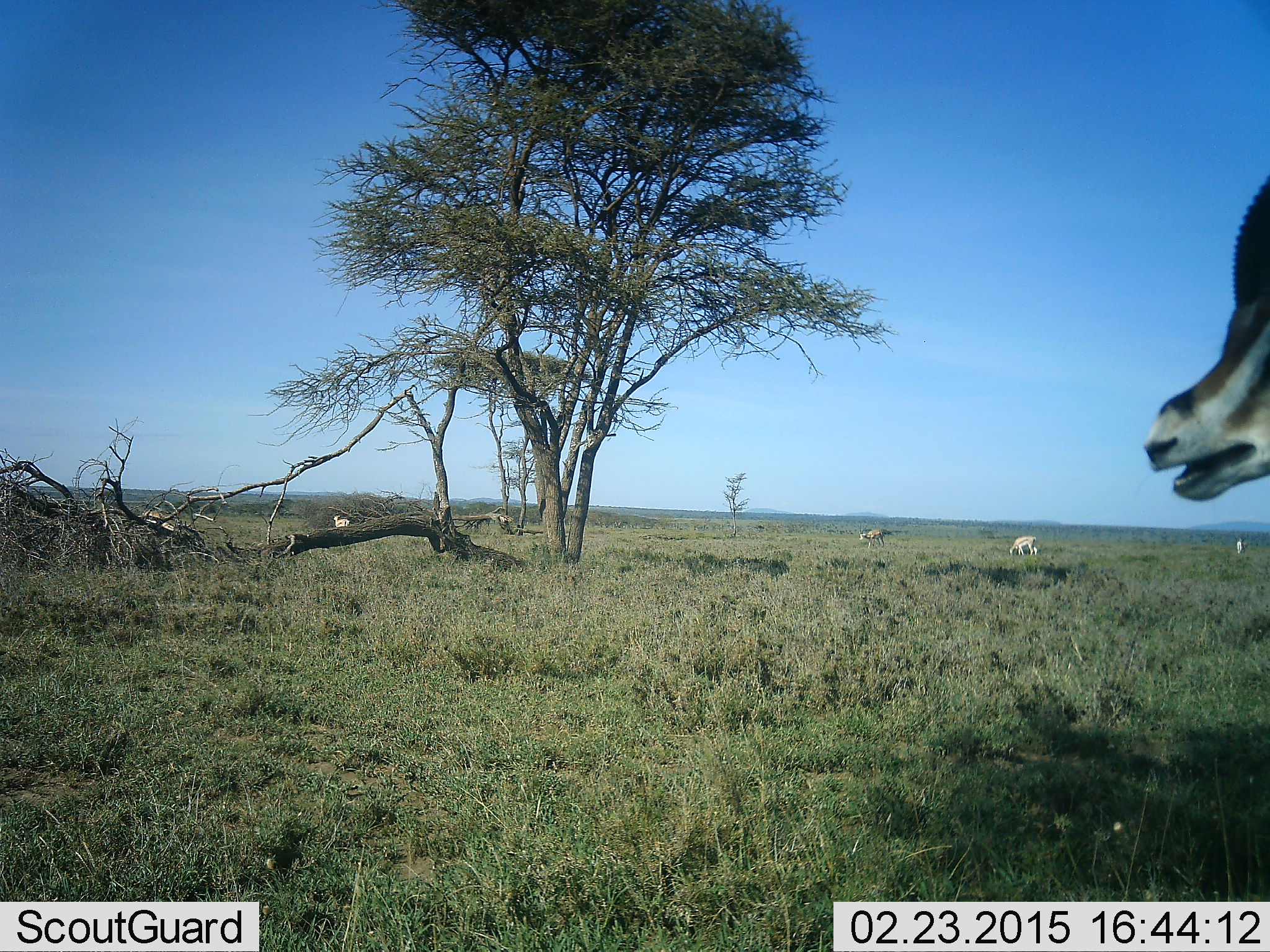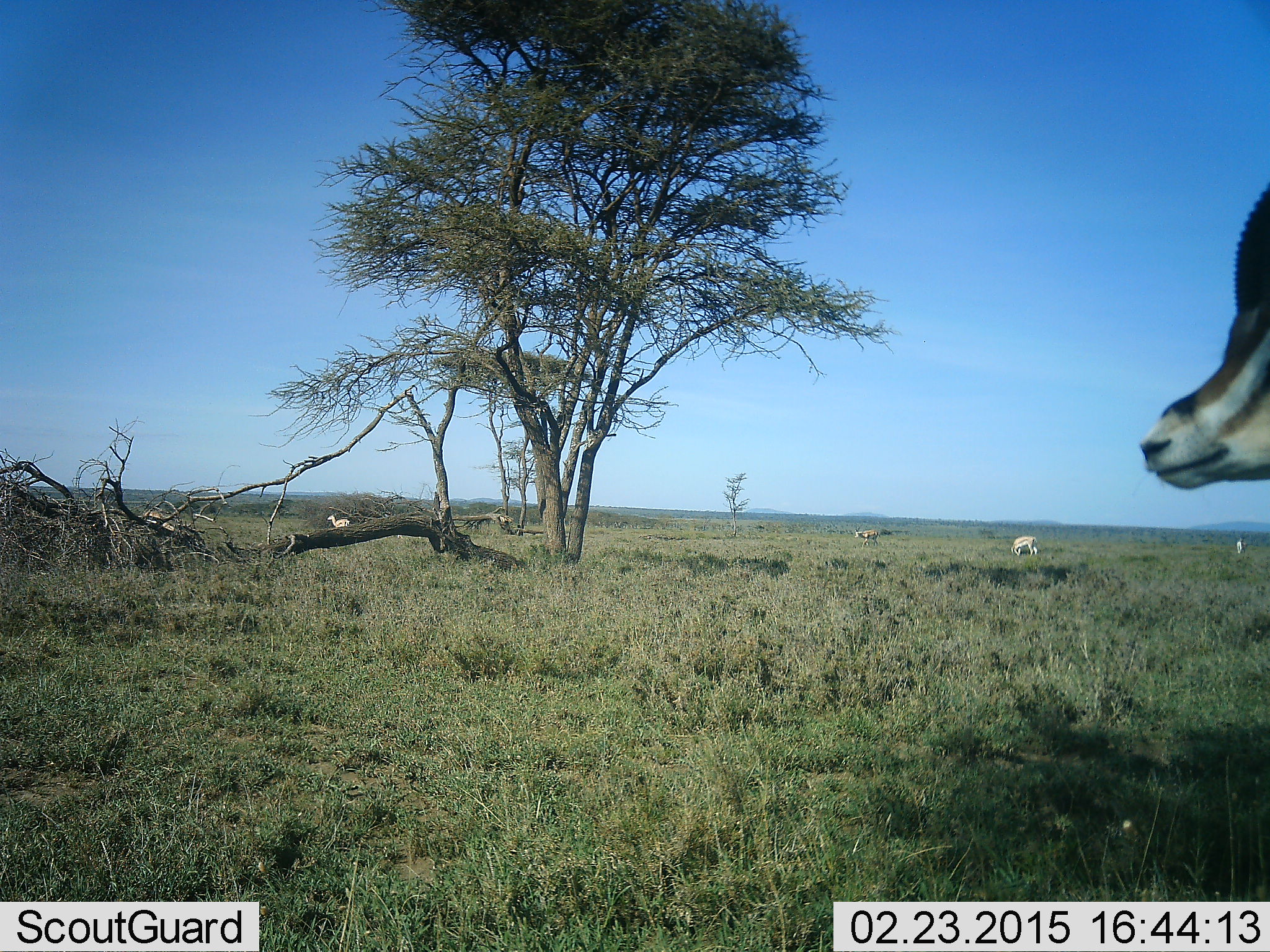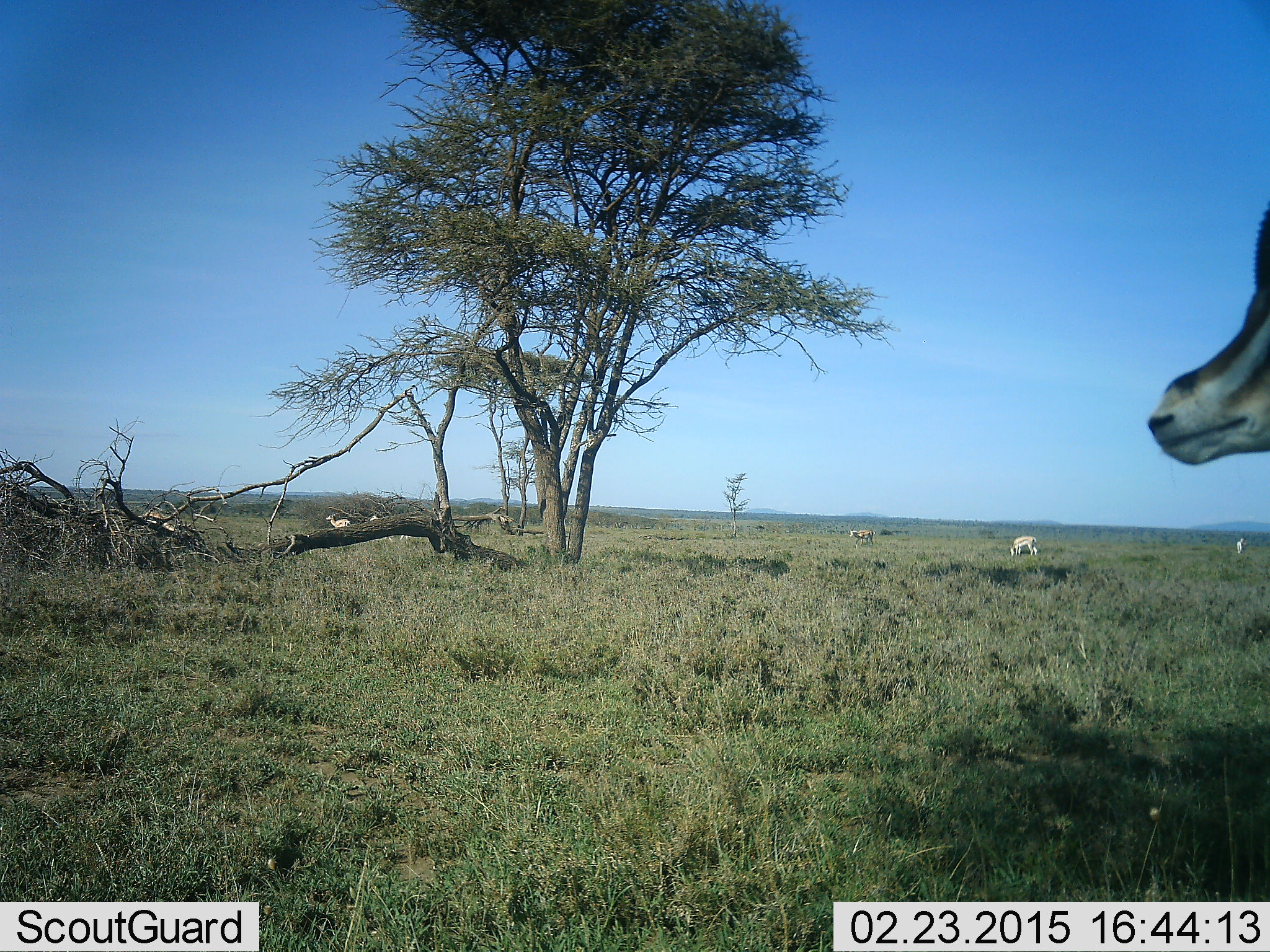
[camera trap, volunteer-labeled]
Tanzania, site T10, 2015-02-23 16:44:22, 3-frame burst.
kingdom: Animalia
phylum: Chordata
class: Mammalia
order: Artiodactyla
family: Bovidae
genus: Eudorcas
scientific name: Eudorcas thomsonii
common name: thomson's gazelle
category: gazellethomsons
Gazellethomsons (thomson's gazelle) (Eudorcas thomsonii), count 5. Behavior (volunteer vote fractions): standing 33%, resting 0%, moving 11%, interacting 0%. Young present (vote fraction): 0%. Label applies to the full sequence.